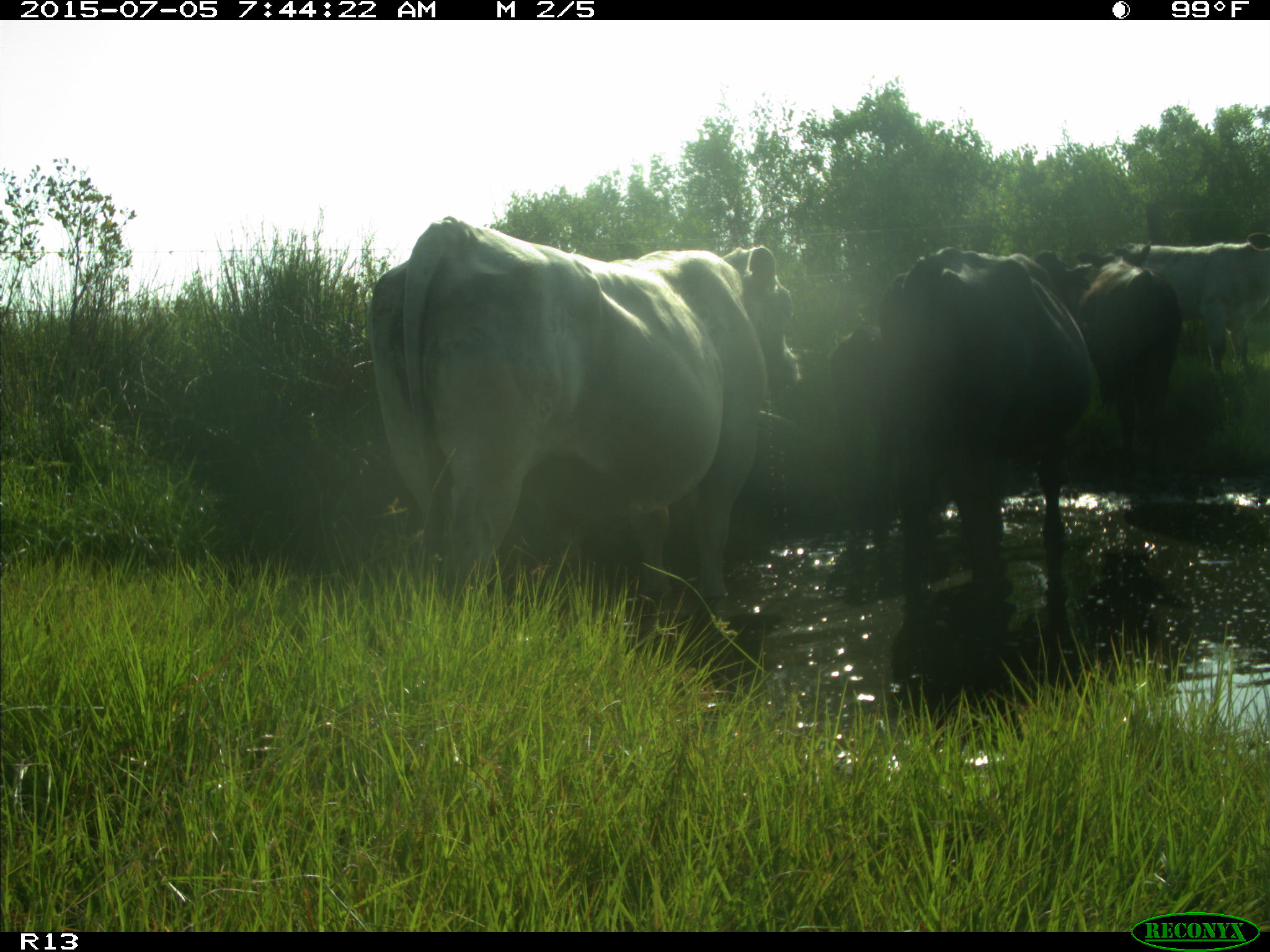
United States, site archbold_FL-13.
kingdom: Animalia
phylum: Chordata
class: Mammalia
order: Artiodactyla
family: Bovidae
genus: Bos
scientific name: Bos taurus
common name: domestic cow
Bos taurus (domestic cow).